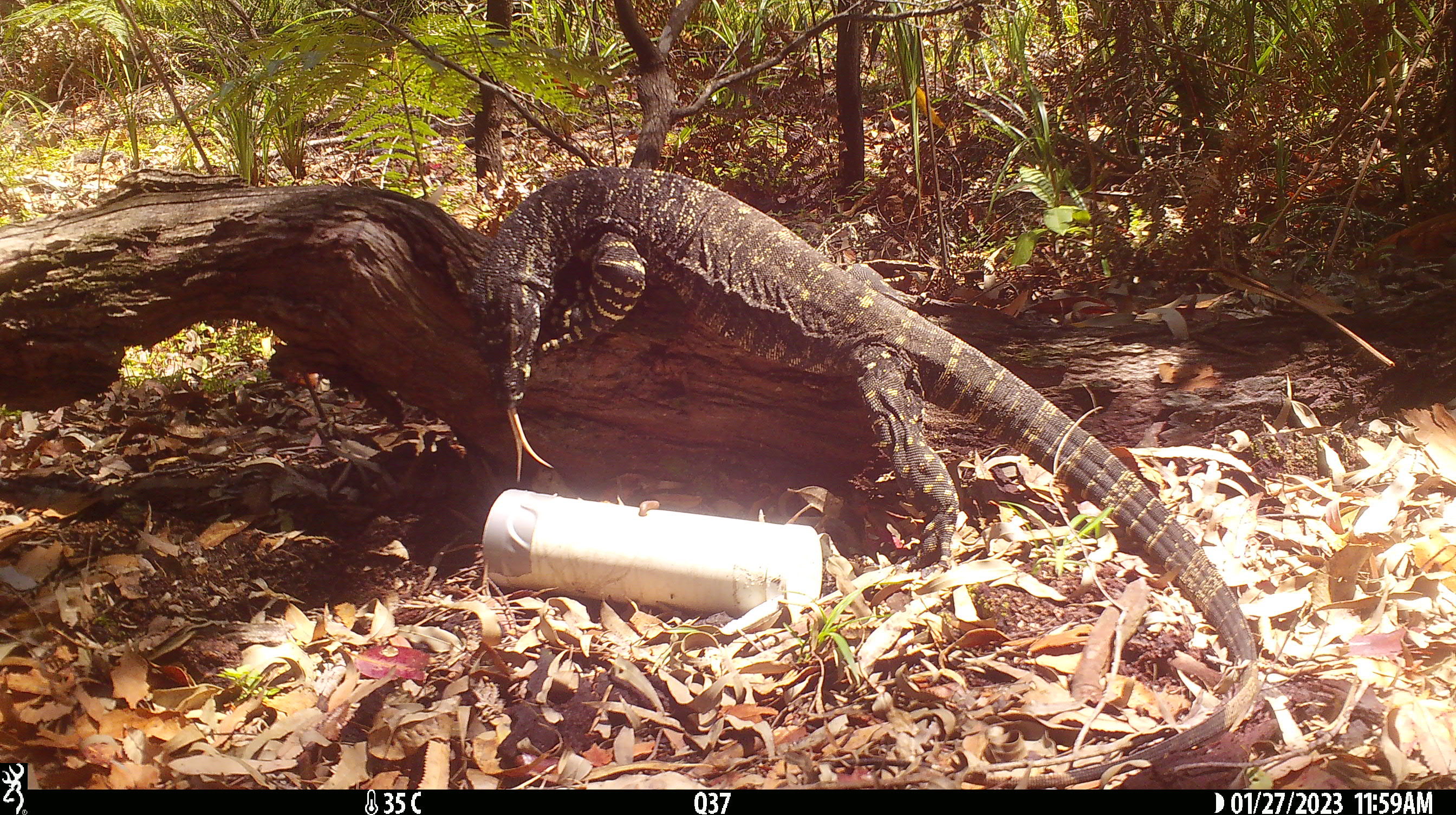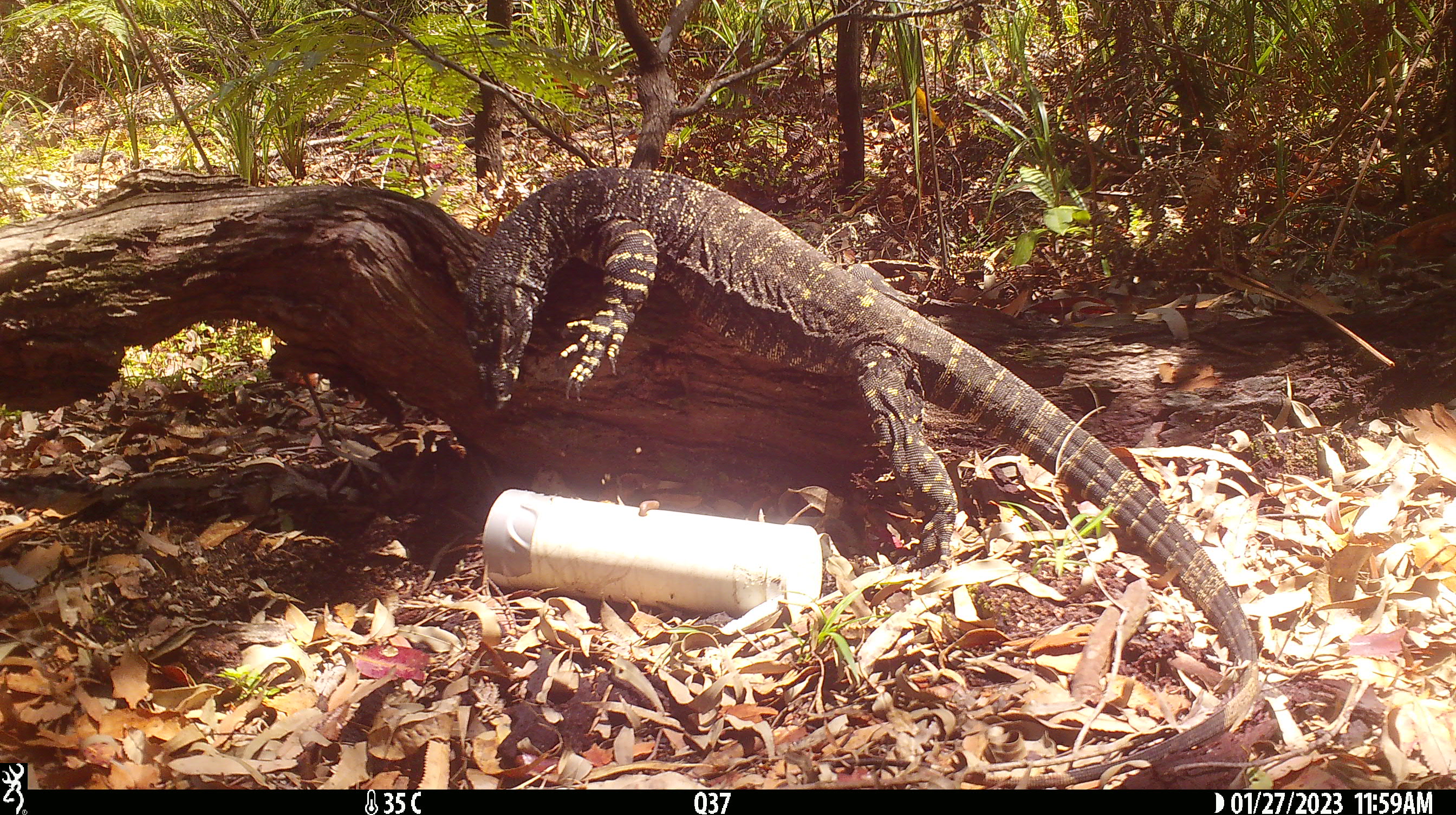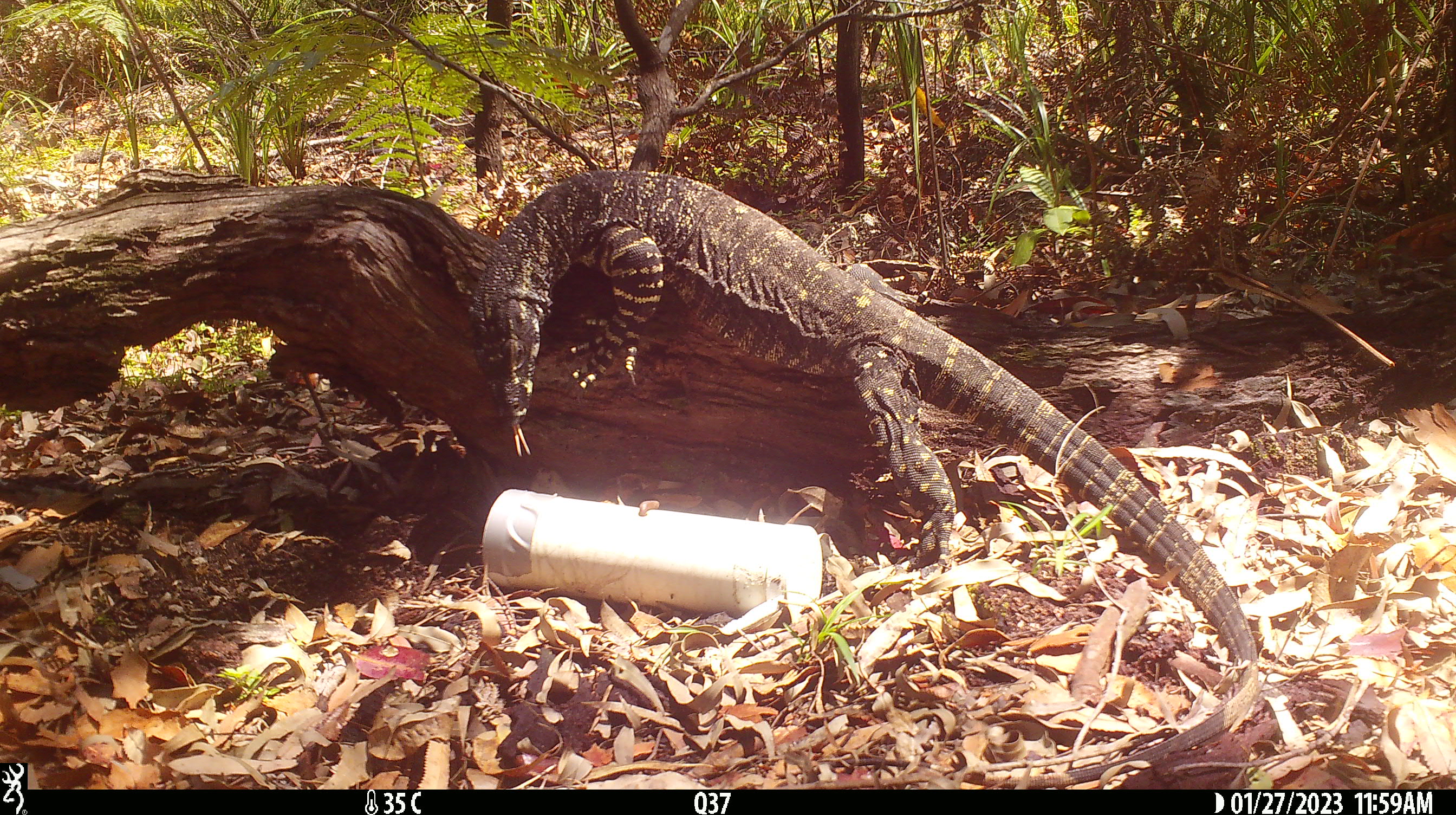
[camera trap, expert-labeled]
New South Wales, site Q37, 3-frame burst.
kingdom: Animalia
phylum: Chordata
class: Reptilia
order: Squamata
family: Varanidae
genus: Varanus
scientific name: Varanus varius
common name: lace monitor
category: goanna